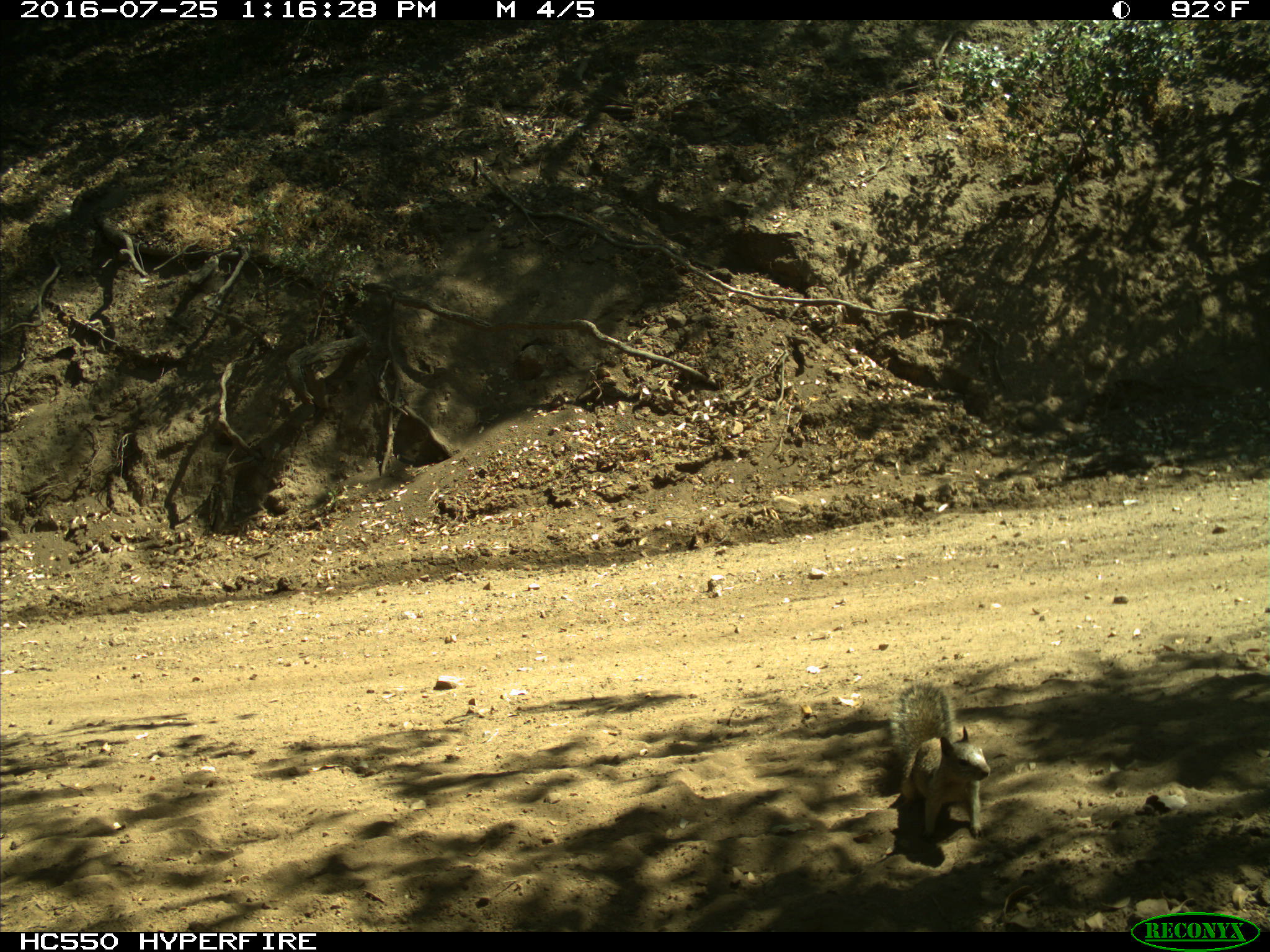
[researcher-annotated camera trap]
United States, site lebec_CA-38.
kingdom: Animalia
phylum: Chordata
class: Mammalia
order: Rodentia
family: Sciuridae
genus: Otospermophilus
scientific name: Otospermophilus beecheyi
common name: california ground squirrel